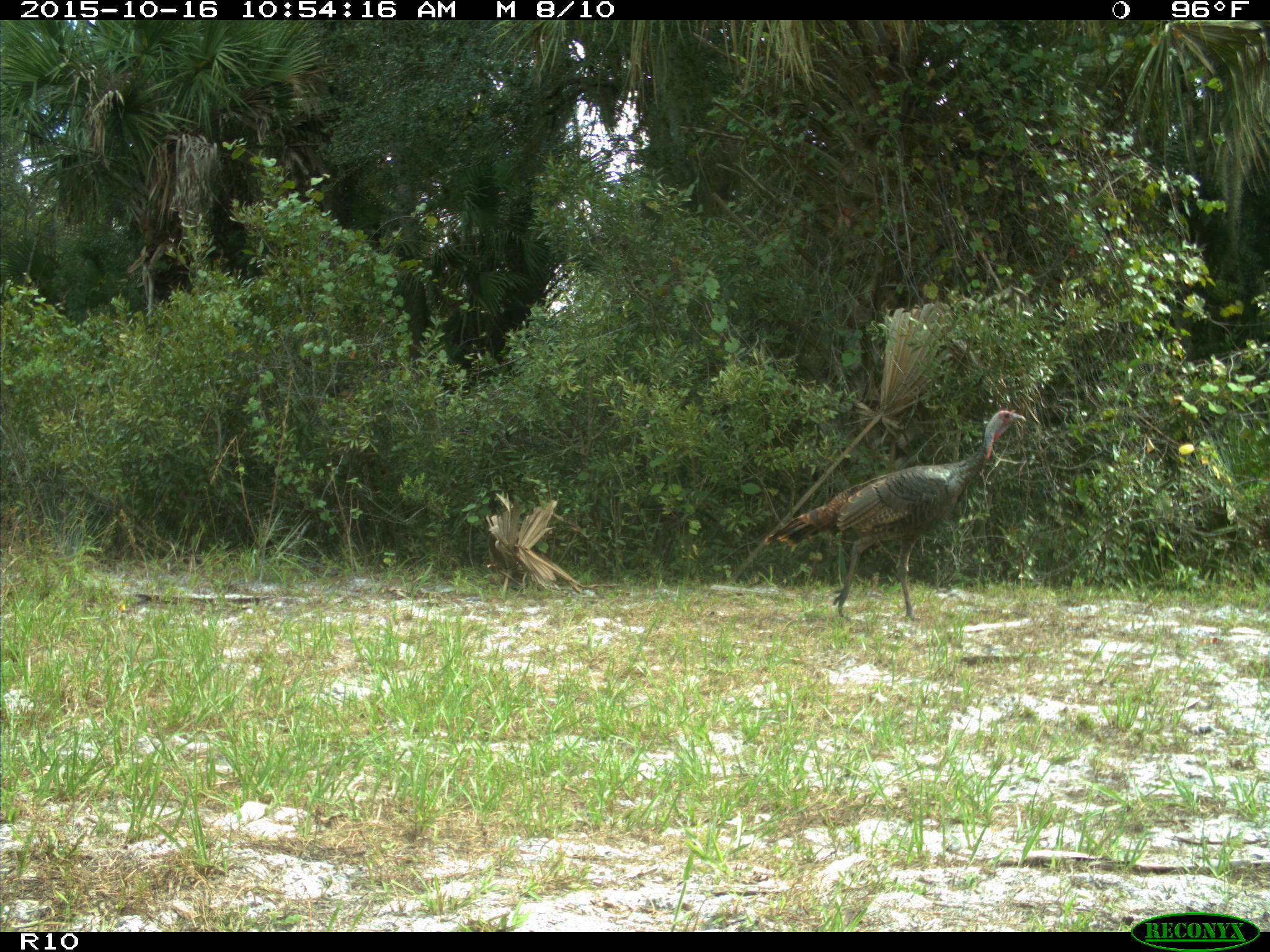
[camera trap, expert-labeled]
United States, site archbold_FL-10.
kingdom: Animalia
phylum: Chordata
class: Aves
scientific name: Aves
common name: birds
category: unidentified bird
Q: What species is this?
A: Unidentified bird (birds) (Aves).